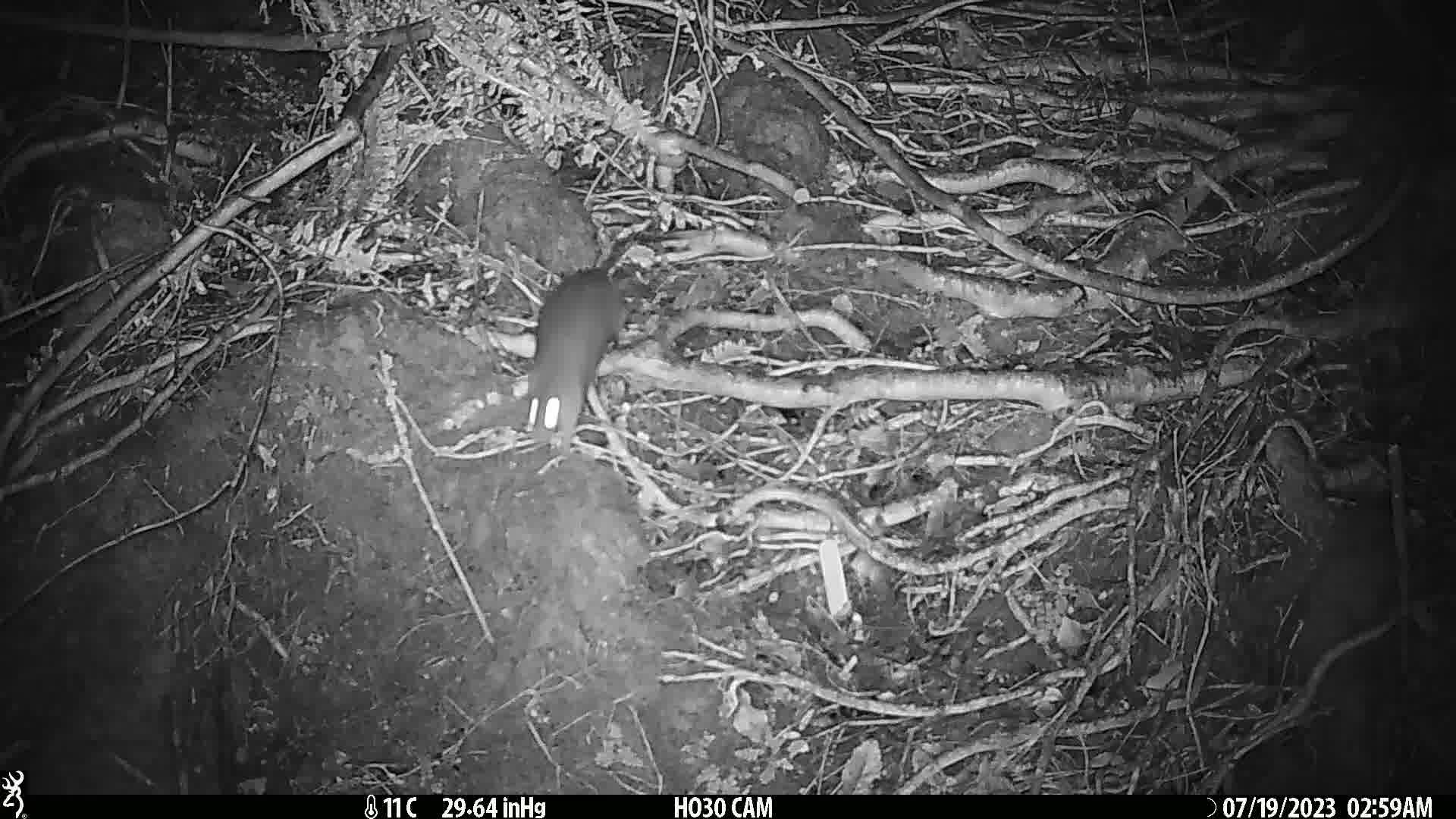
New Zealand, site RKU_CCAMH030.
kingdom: Animalia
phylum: Chordata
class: Mammalia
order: Rodentia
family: Muridae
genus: Rattus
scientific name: Rattus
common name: rat